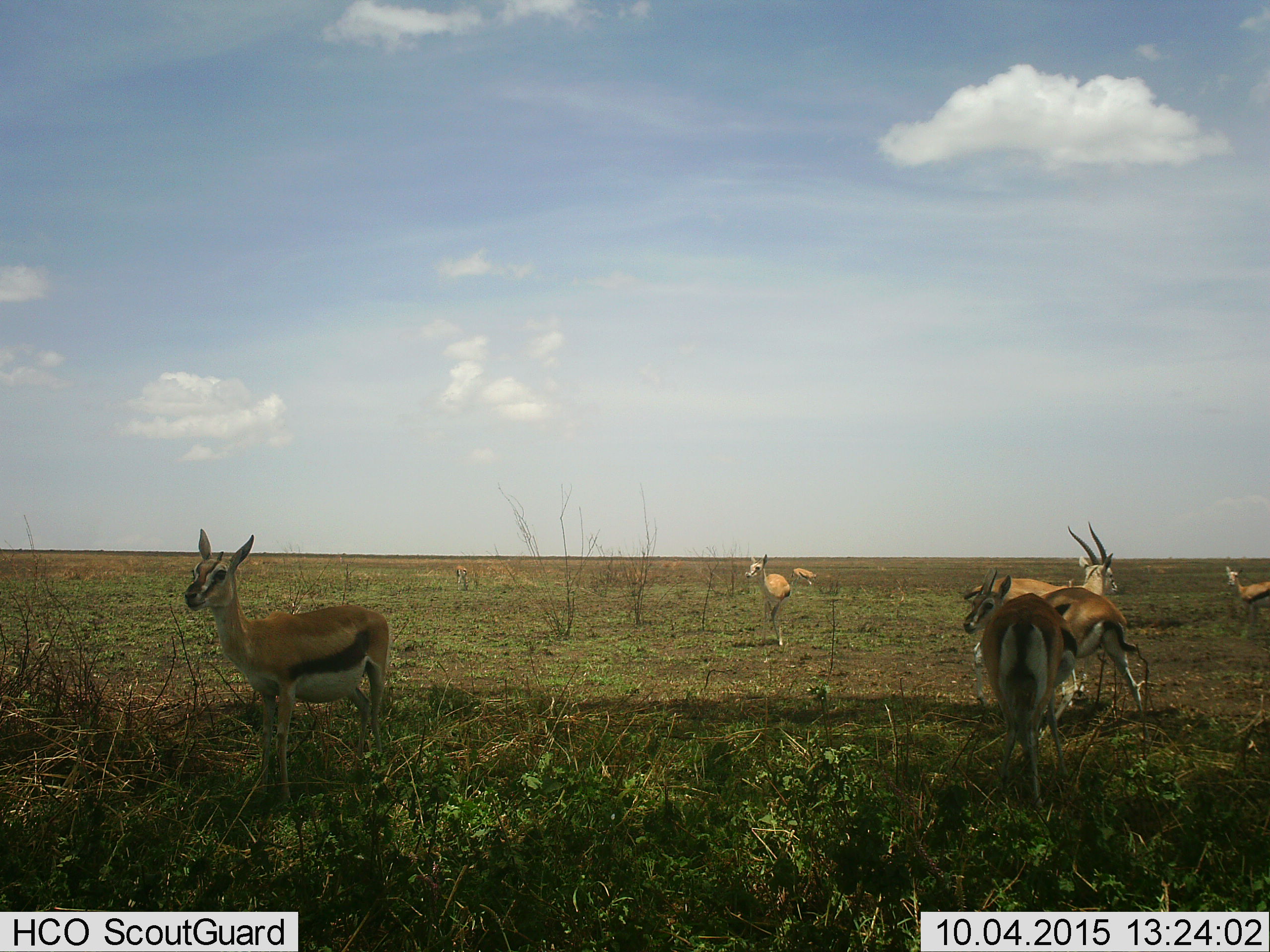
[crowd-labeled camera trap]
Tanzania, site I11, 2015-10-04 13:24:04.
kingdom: Animalia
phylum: Chordata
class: Mammalia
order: Artiodactyla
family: Bovidae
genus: Eudorcas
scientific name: Eudorcas thomsonii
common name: thomson's gazelle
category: gazellethomsons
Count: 7.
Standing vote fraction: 89%.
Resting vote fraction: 0%.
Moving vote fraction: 56%.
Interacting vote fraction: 22%.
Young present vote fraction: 22%.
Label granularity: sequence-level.